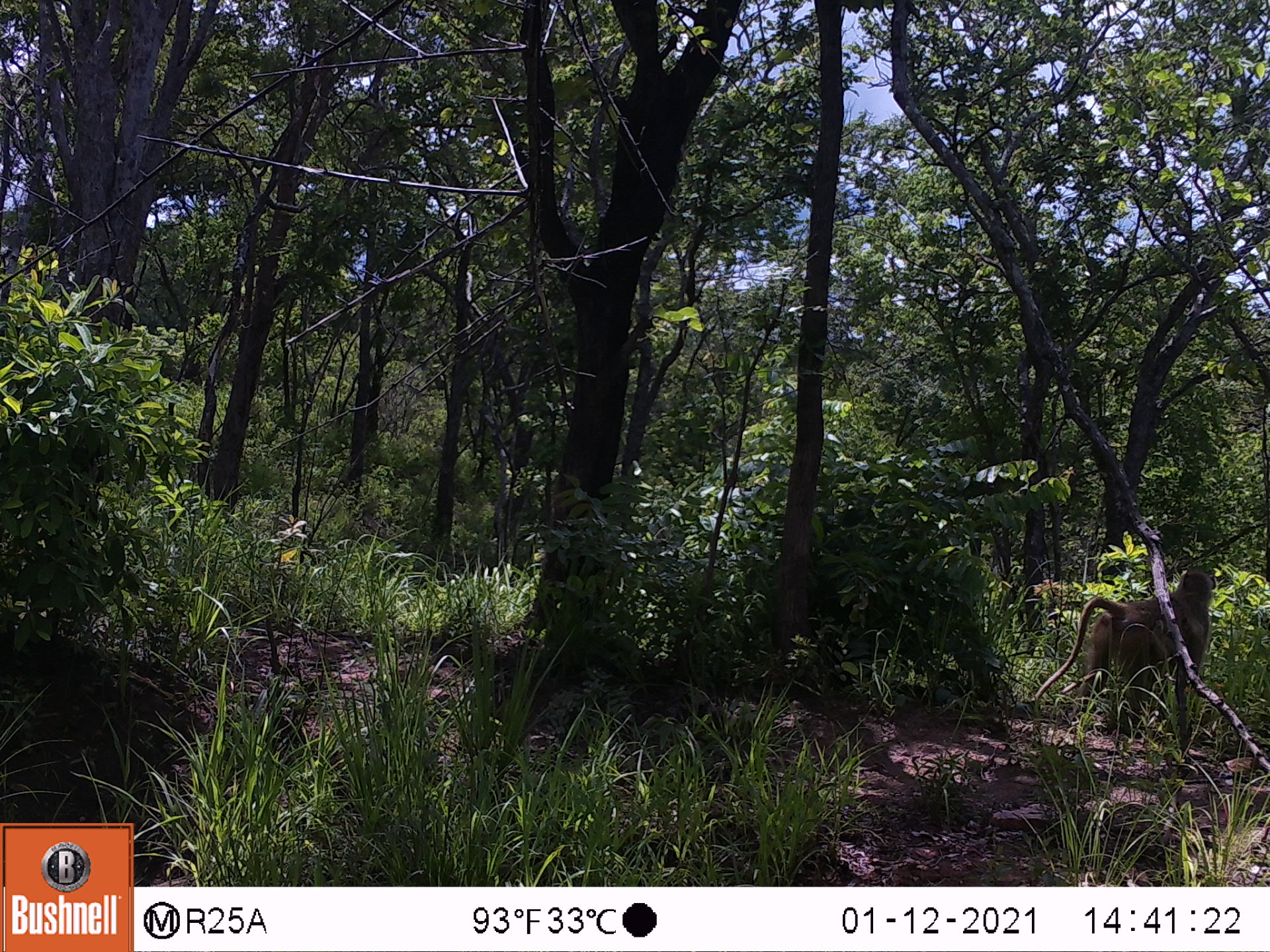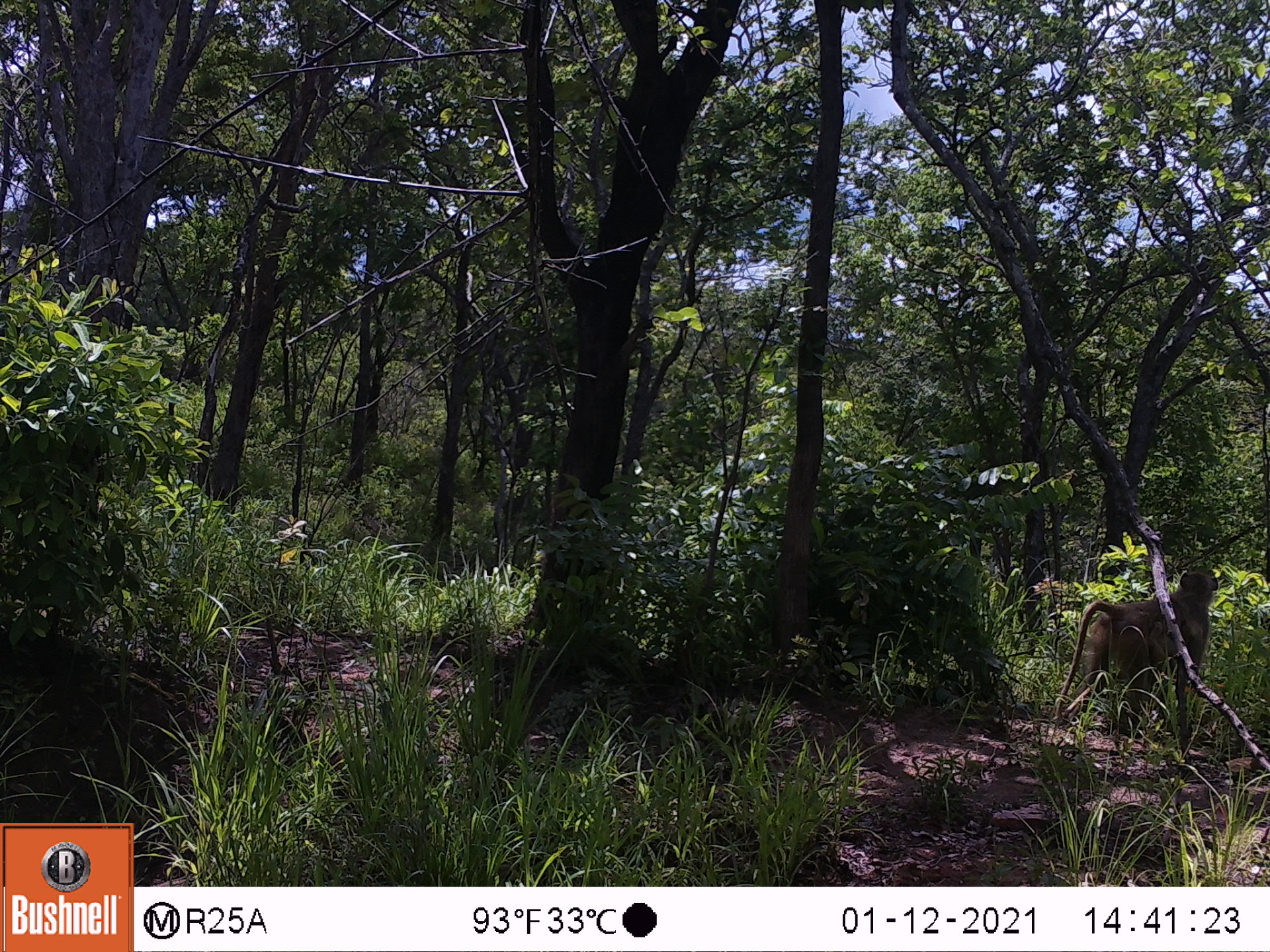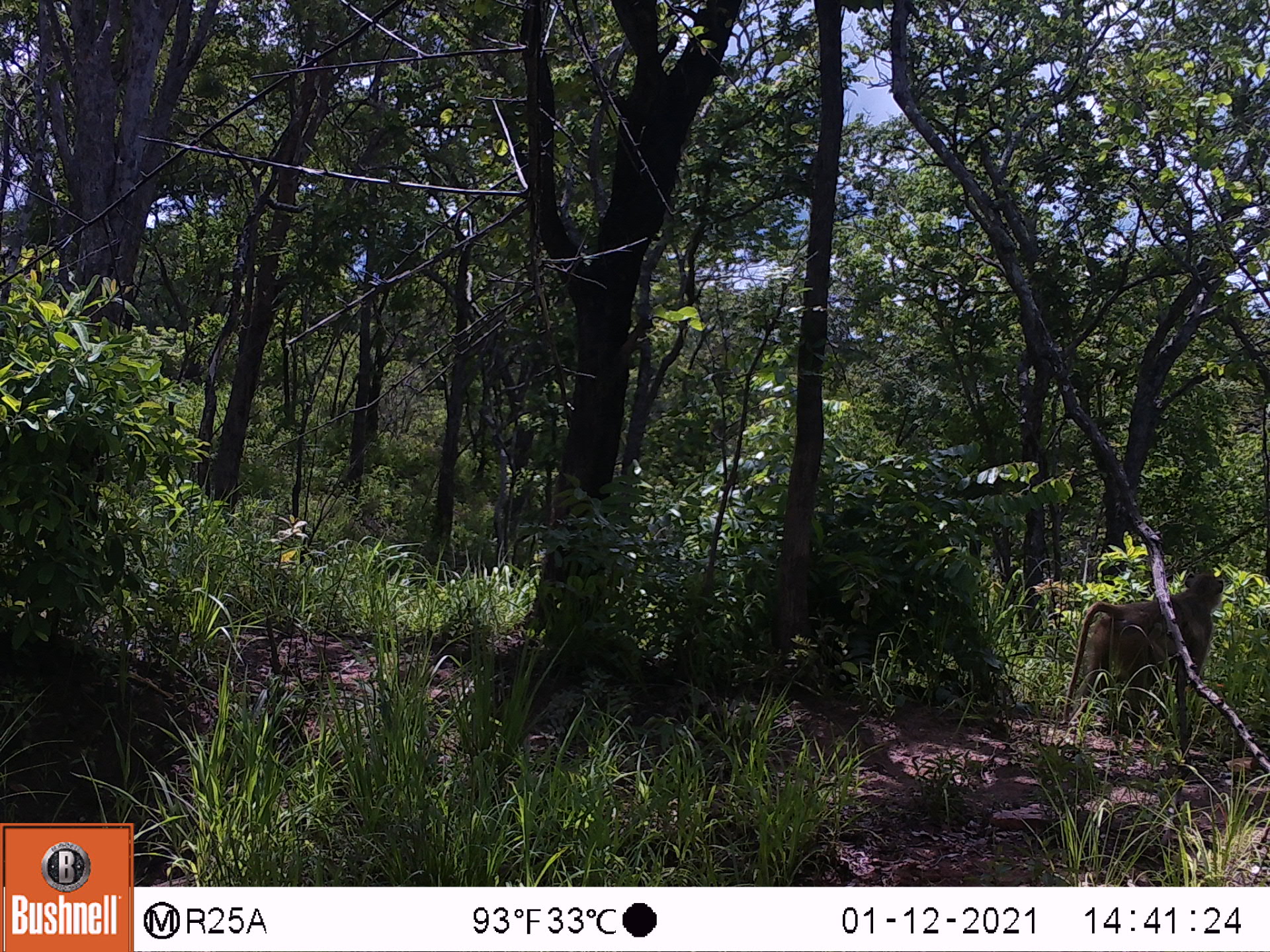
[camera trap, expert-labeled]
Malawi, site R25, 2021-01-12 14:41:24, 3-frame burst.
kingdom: Animalia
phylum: Chordata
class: Mammalia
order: Primates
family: Cercopithecidae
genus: Papio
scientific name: Papio cynocephalus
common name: yellow baboon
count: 1